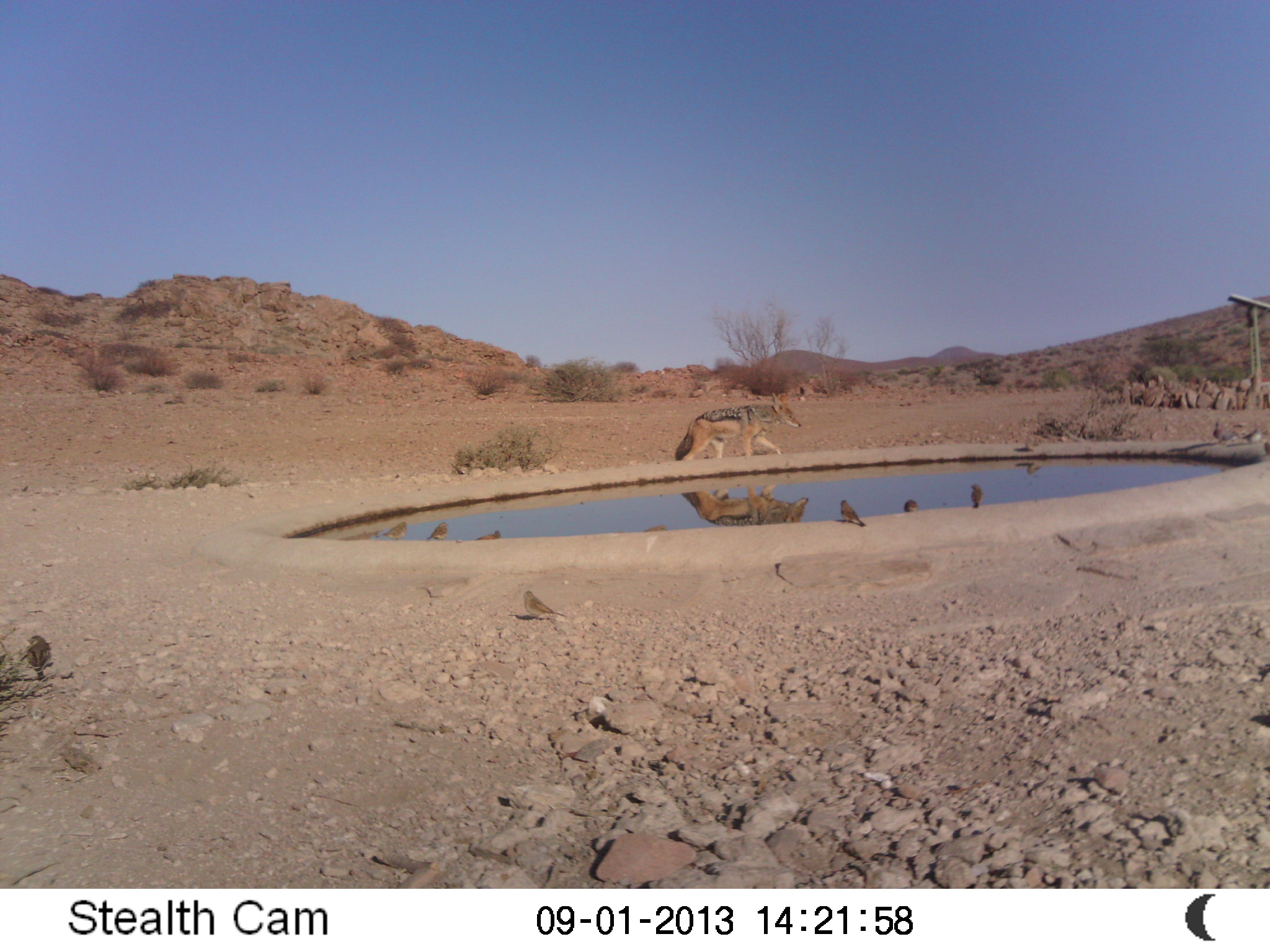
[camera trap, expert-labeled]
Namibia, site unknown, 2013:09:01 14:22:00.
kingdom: Animalia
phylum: Chordata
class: Mammalia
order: Carnivora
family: Canidae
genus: Lupulella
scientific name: Lupulella mesomelas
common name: black-backed jackal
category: canis mesomelas